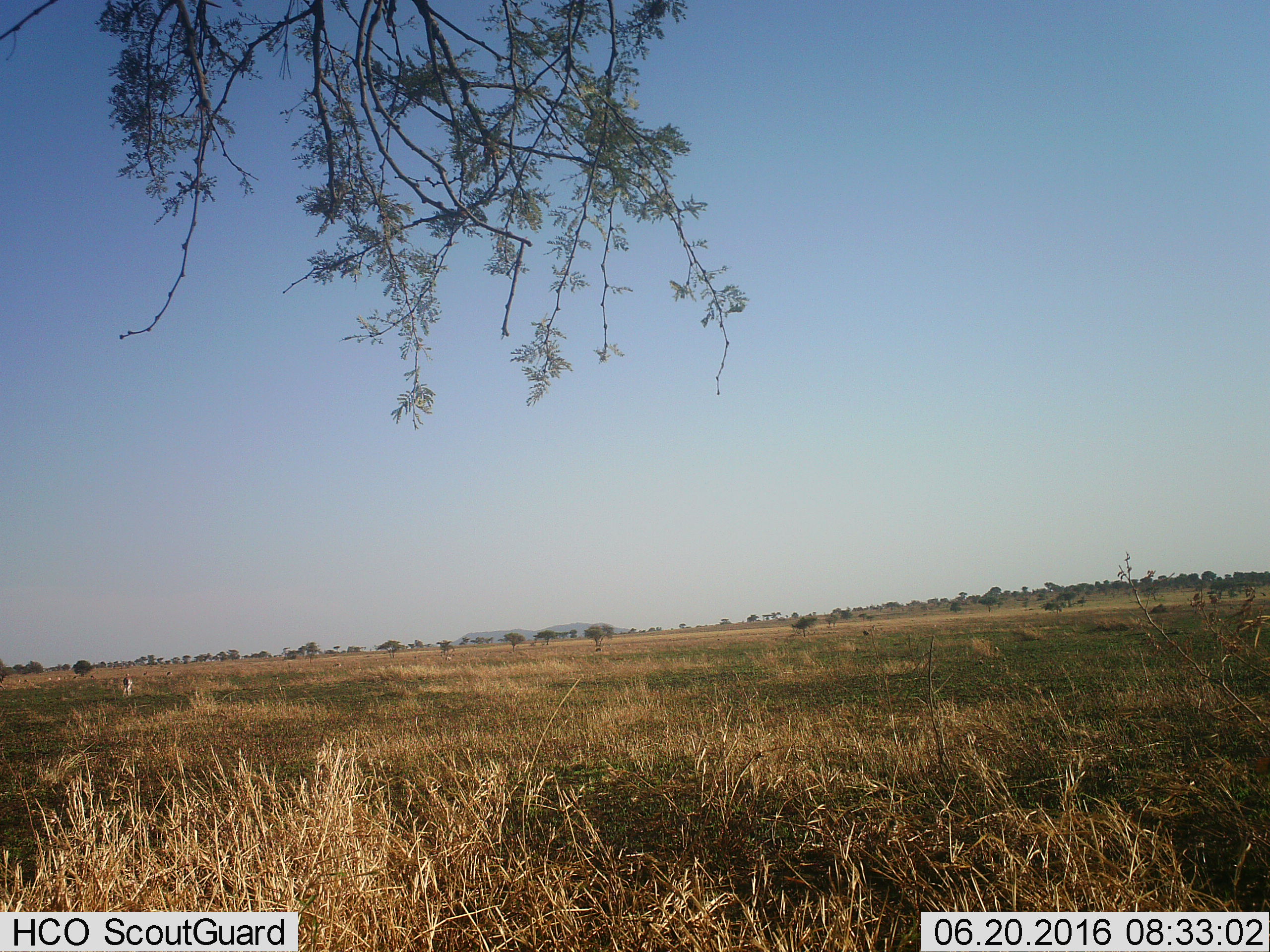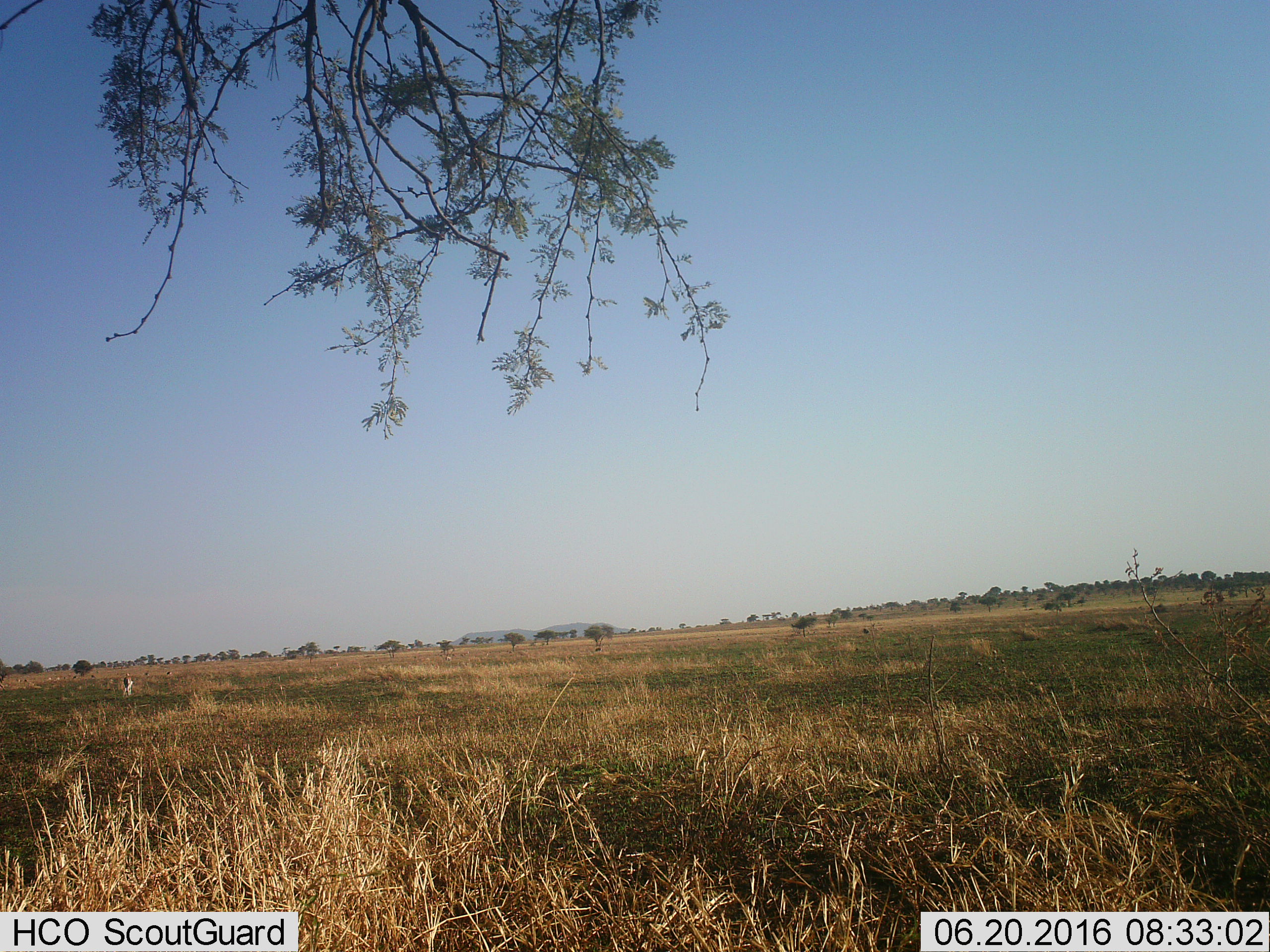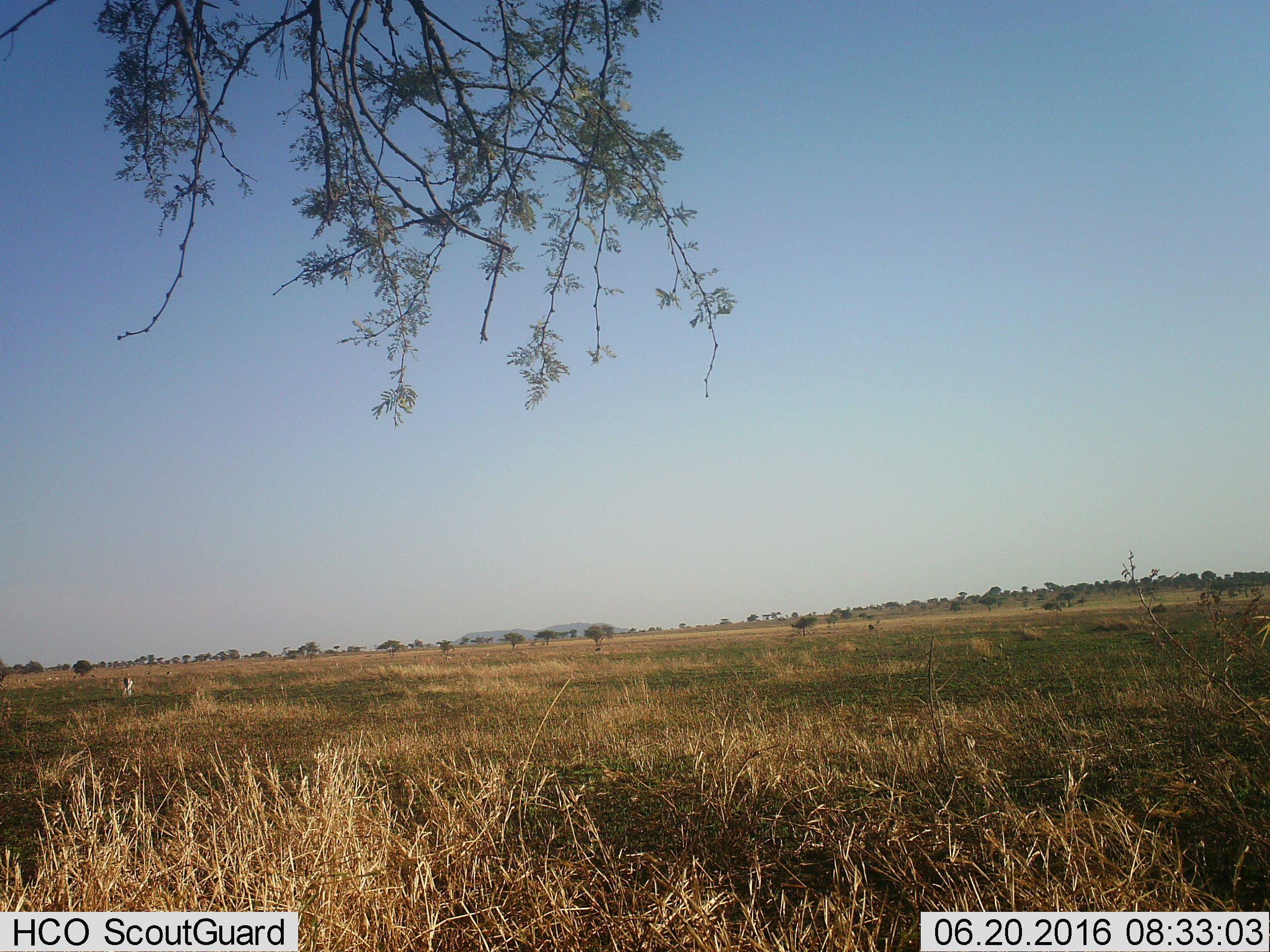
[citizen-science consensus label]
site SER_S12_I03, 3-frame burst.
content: unidentified animal